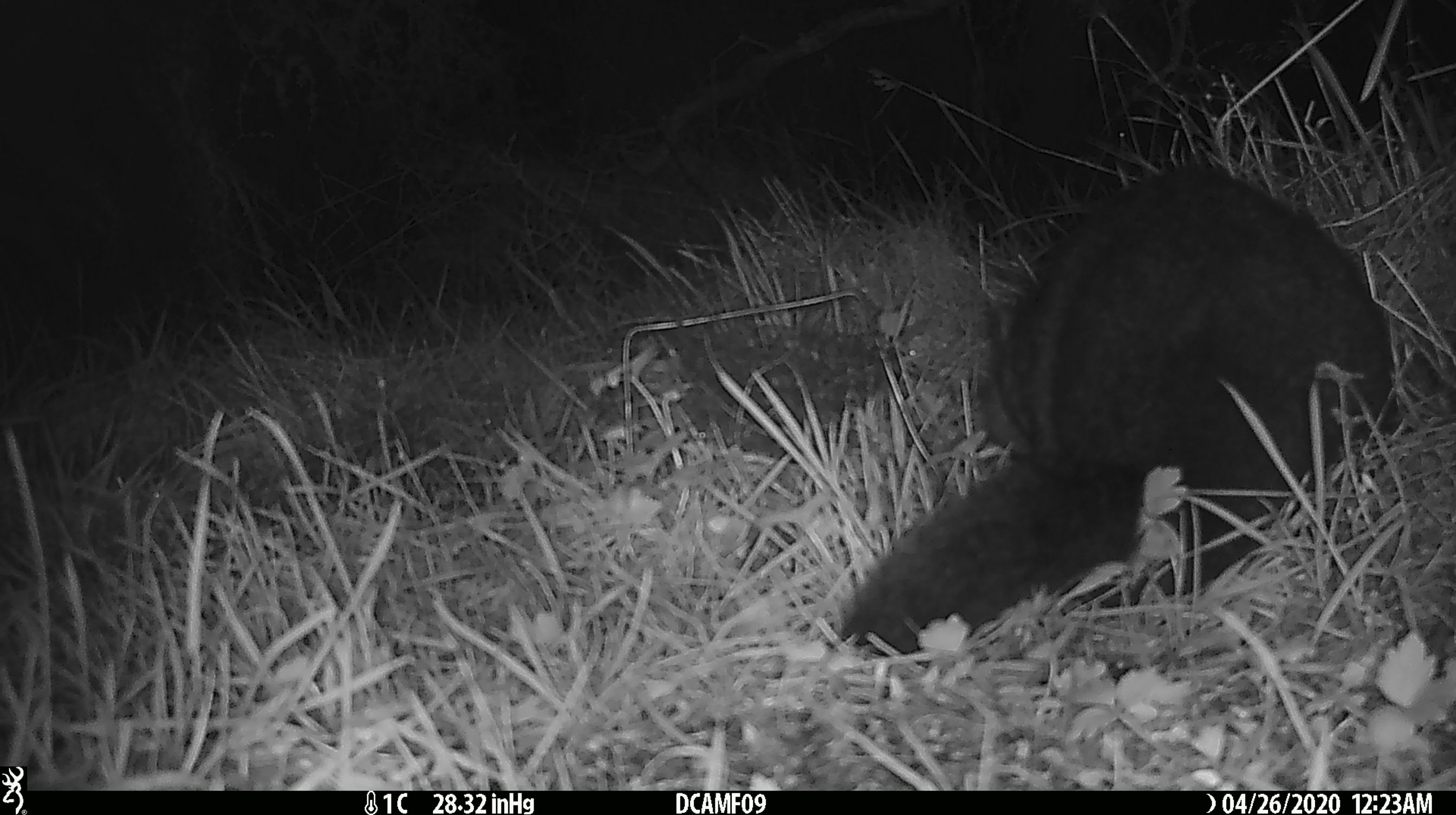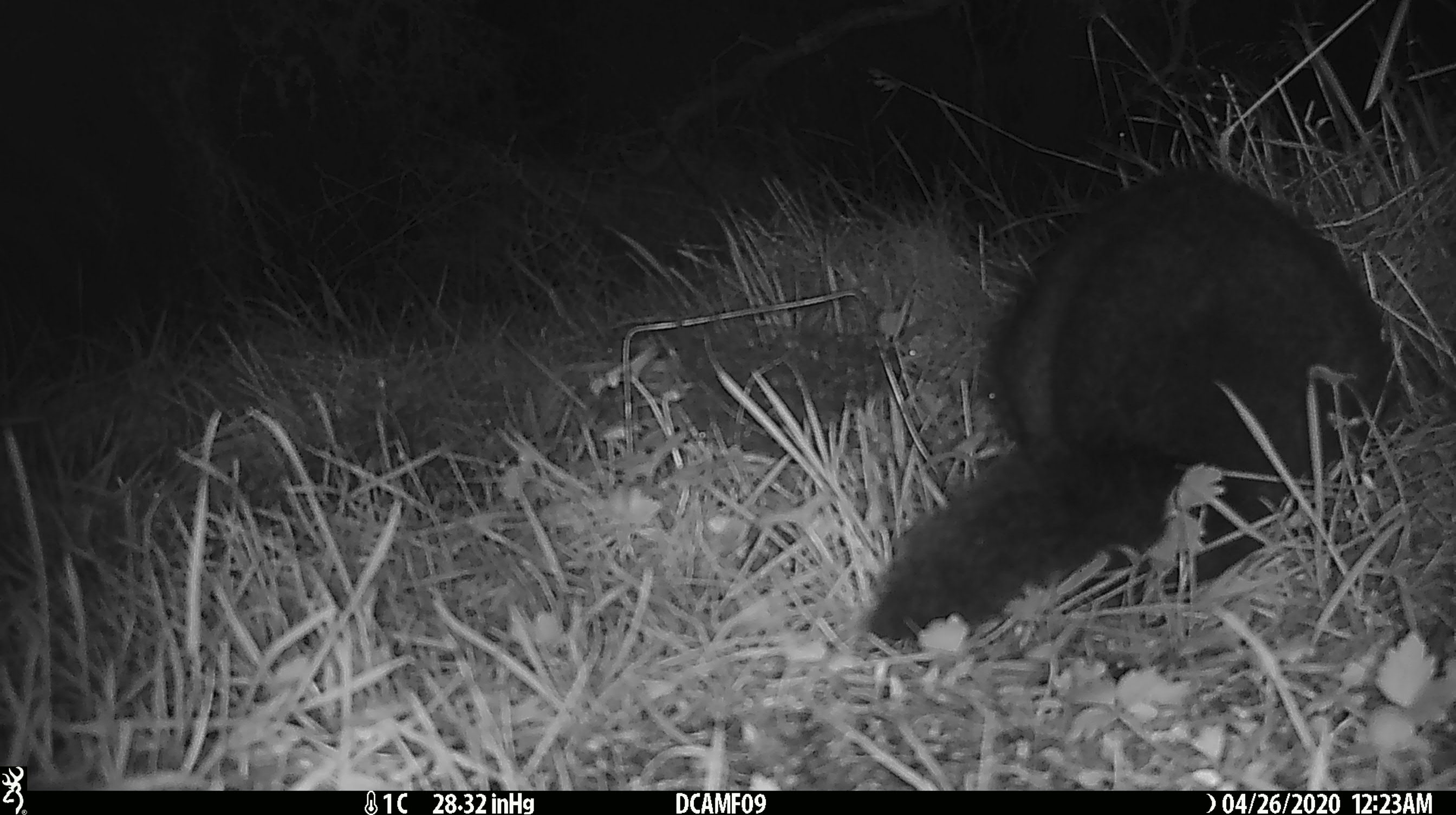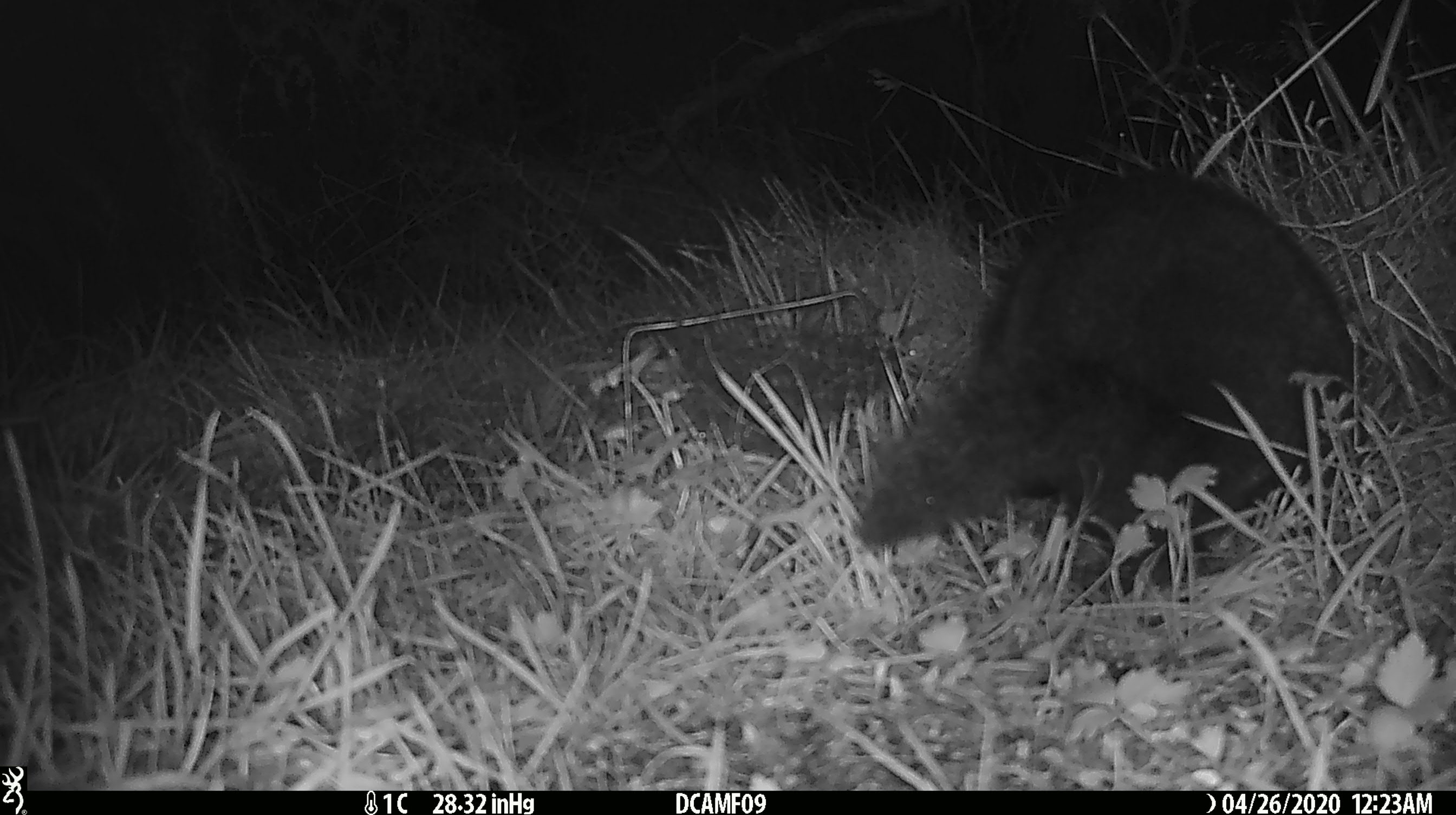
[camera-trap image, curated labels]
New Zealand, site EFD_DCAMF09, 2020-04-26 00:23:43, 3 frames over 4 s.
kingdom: Animalia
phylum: Chordata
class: Mammalia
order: Diprotodontia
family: Phalangeridae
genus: Trichosurus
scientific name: Trichosurus vulpecula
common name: common brushtail possum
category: possum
Possum (common brushtail possum) (Trichosurus vulpecula).